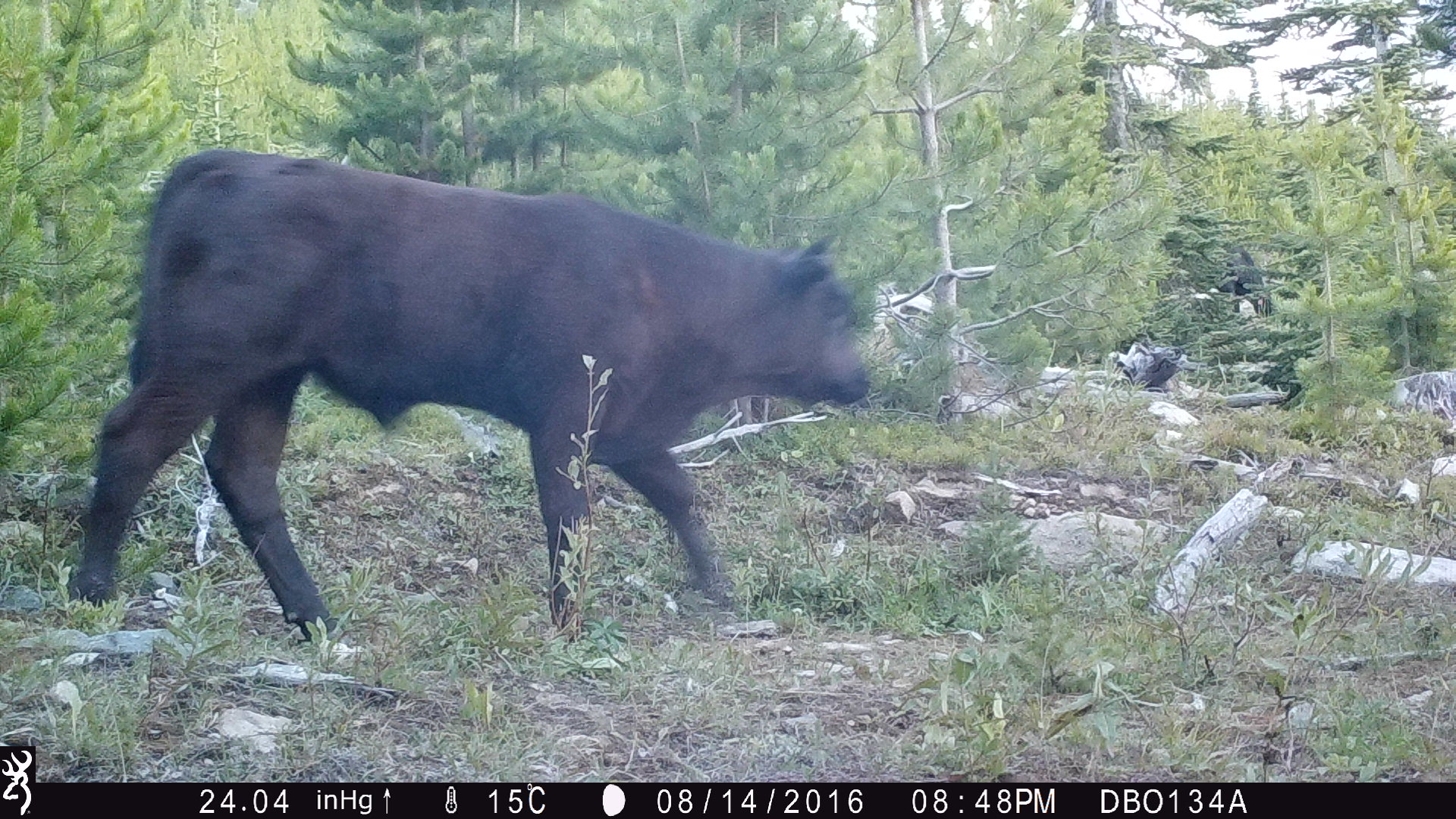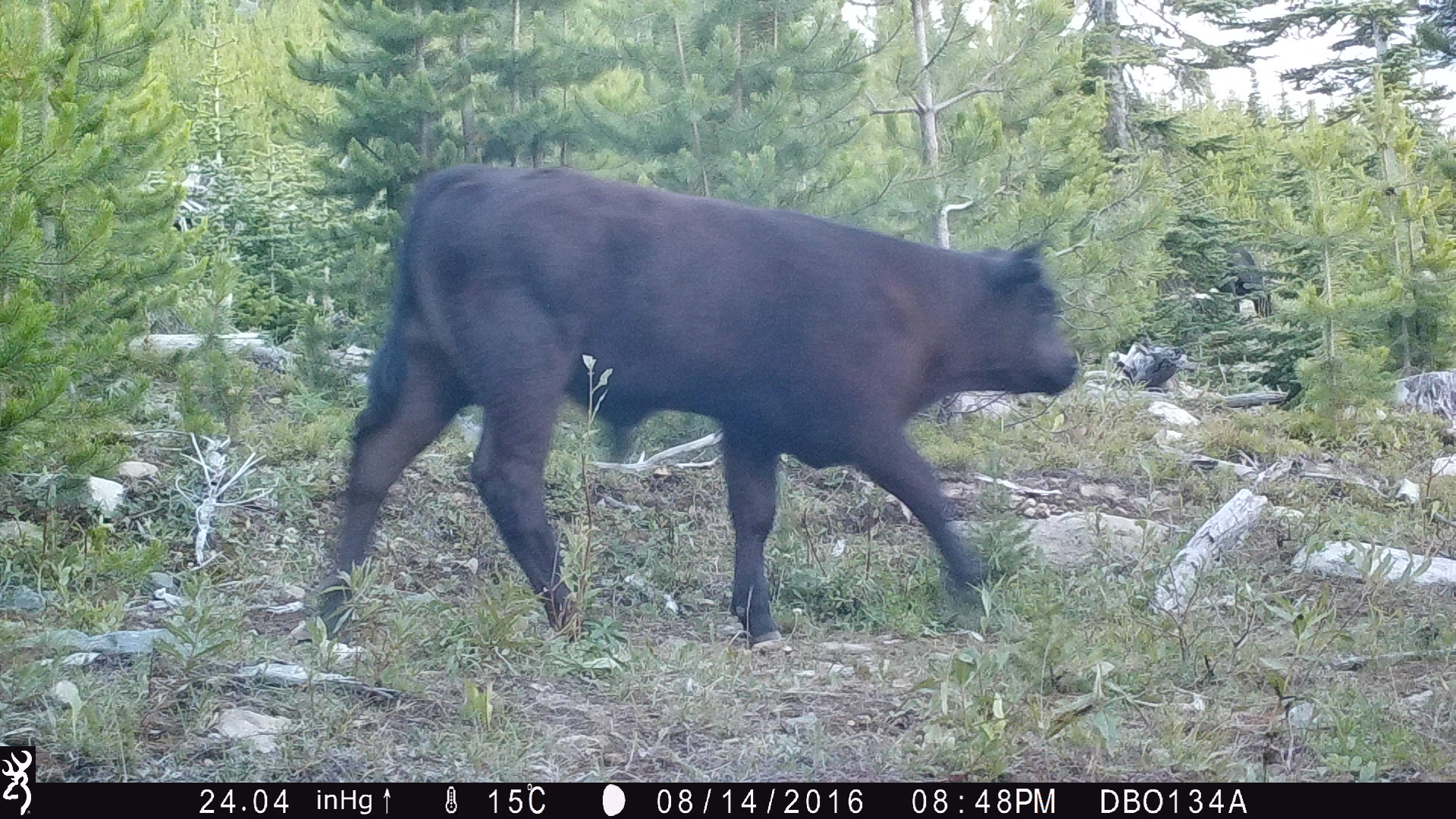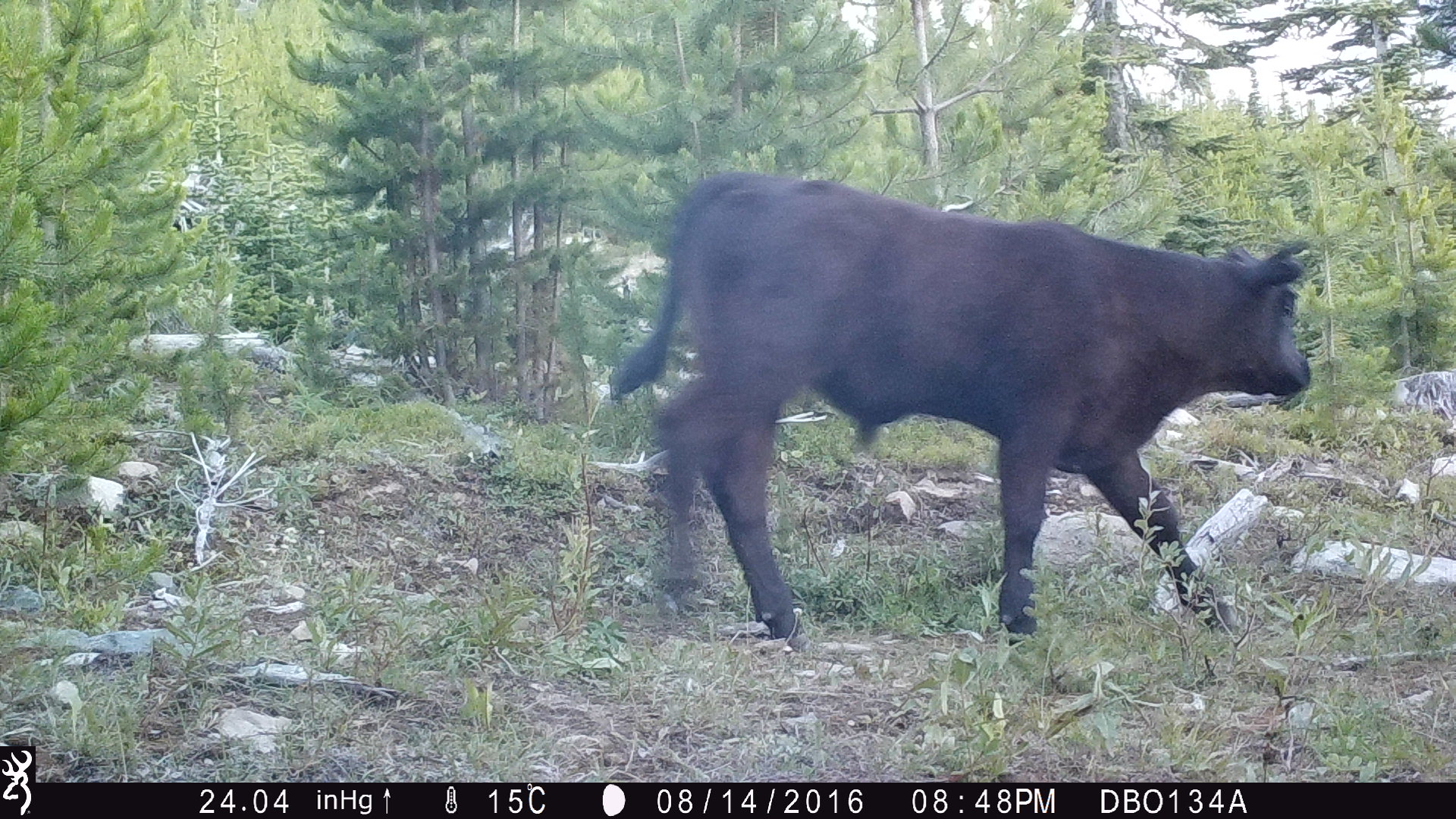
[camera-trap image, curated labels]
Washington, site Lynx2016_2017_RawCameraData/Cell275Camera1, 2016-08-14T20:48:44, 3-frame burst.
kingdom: Animalia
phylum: Chordata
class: Mammalia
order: Artiodactyla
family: Bovidae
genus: Bos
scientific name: Bos taurus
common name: domestic cattle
Domestic cattle (Bos taurus). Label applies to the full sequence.